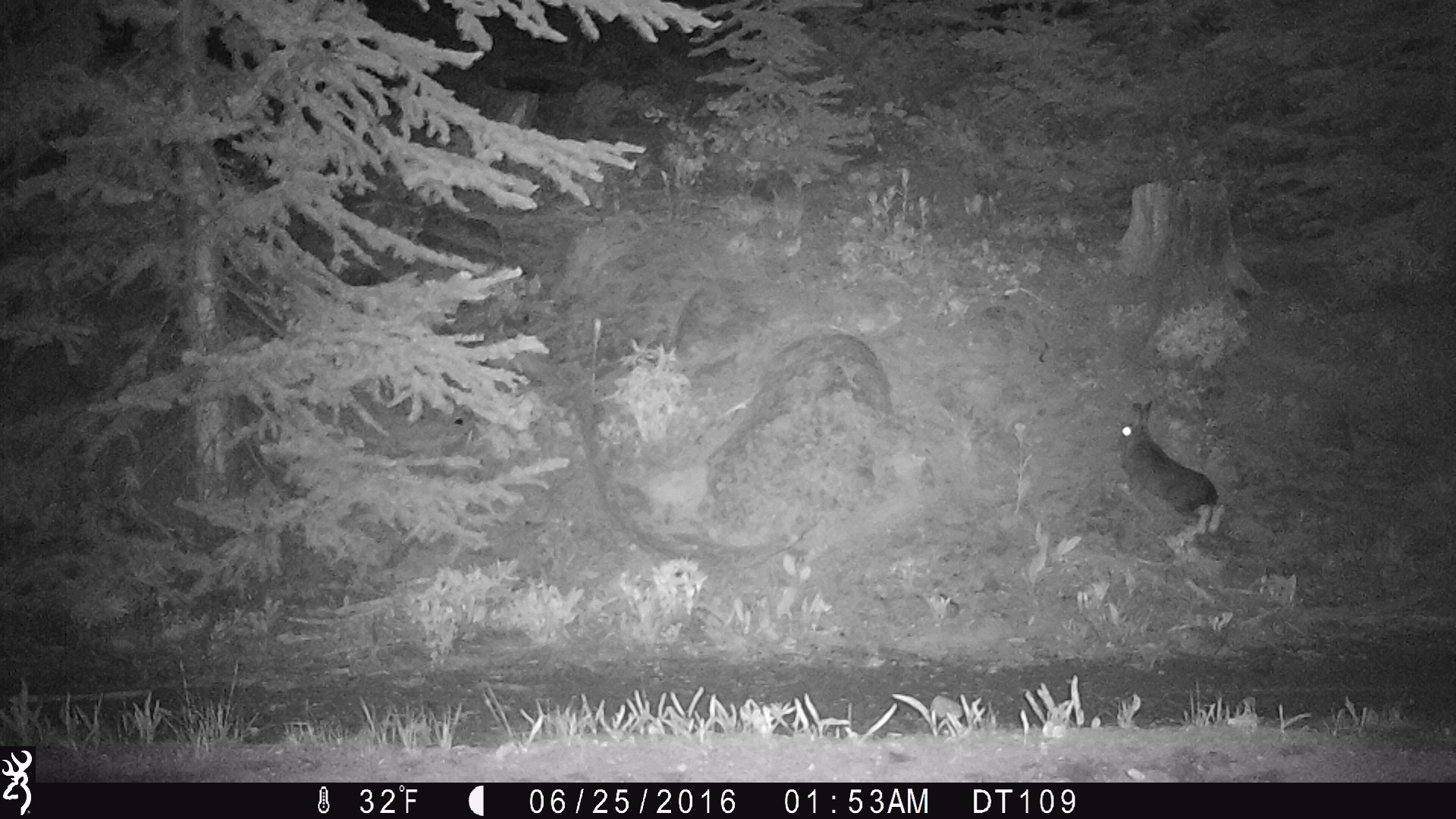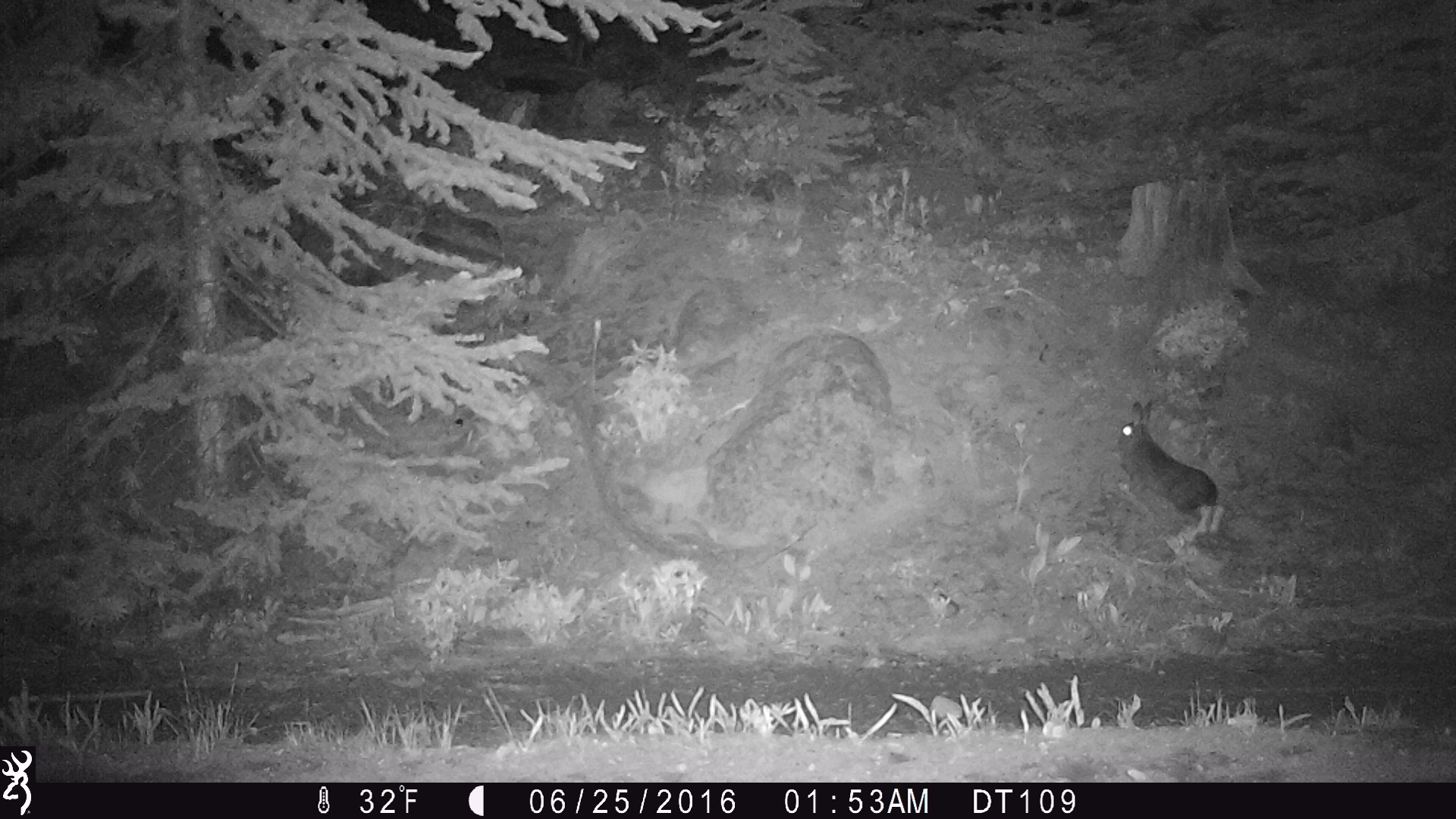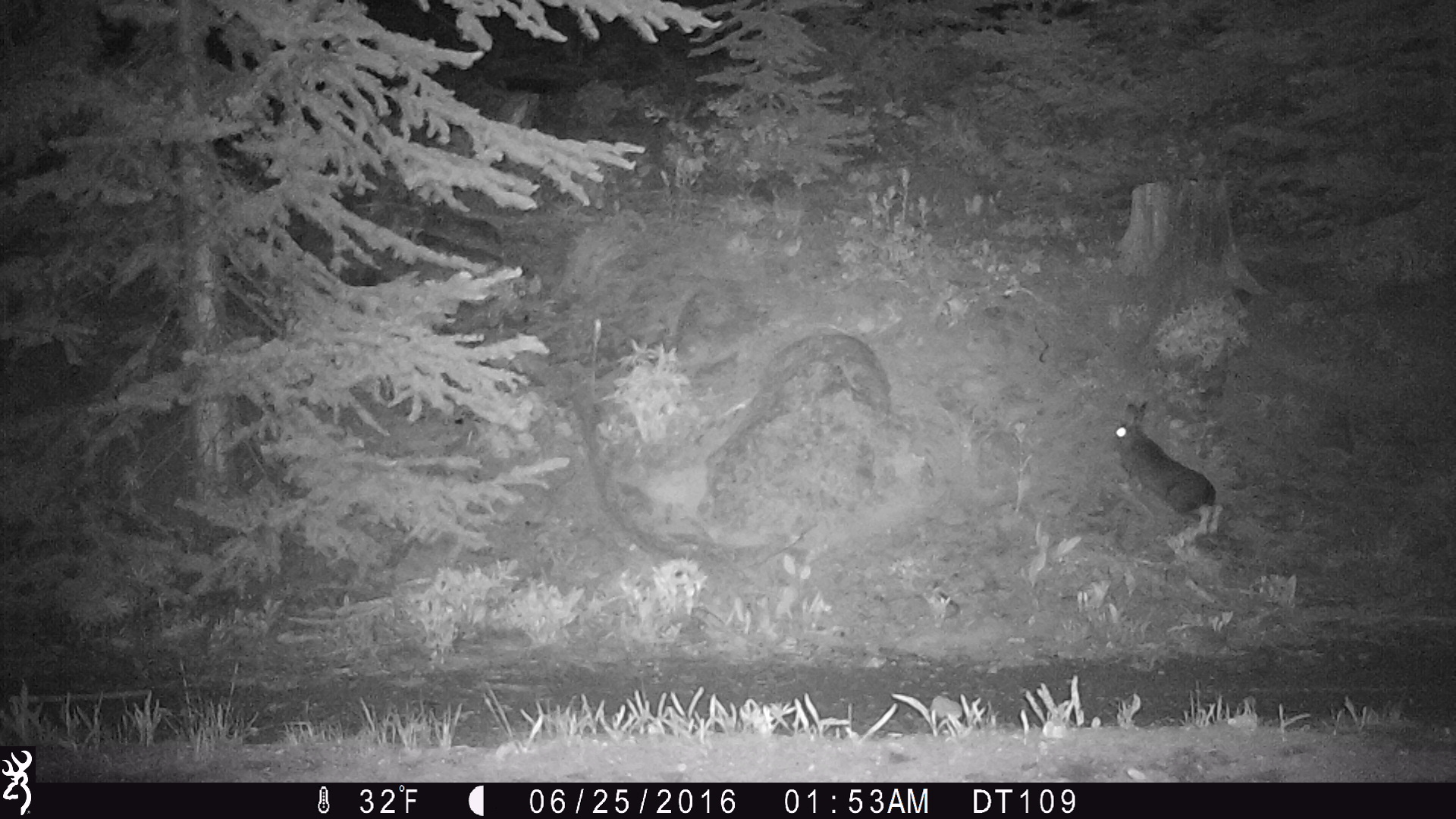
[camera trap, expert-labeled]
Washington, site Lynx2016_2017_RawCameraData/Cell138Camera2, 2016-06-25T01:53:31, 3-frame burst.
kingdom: Animalia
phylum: Chordata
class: Mammalia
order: Lagomorpha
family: Leporidae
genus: Lepus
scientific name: Lepus americanus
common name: snowshoe hare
Lepus americanus (snowshoe hare). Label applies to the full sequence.